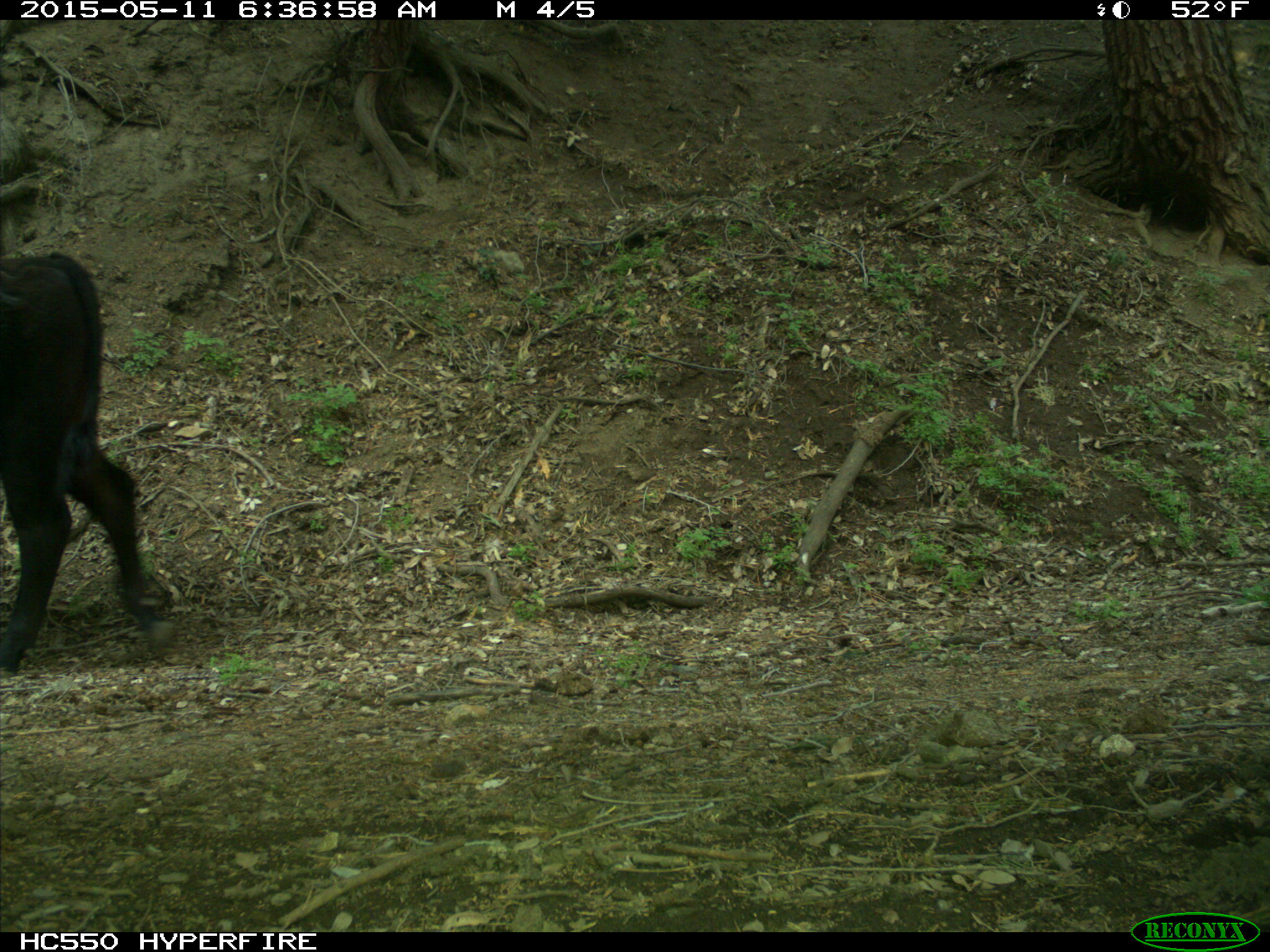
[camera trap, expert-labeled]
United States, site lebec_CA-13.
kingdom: Animalia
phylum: Chordata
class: Mammalia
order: Artiodactyla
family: Bovidae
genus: Bos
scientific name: Bos taurus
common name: domestic cow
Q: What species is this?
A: Bos taurus (domestic cow).